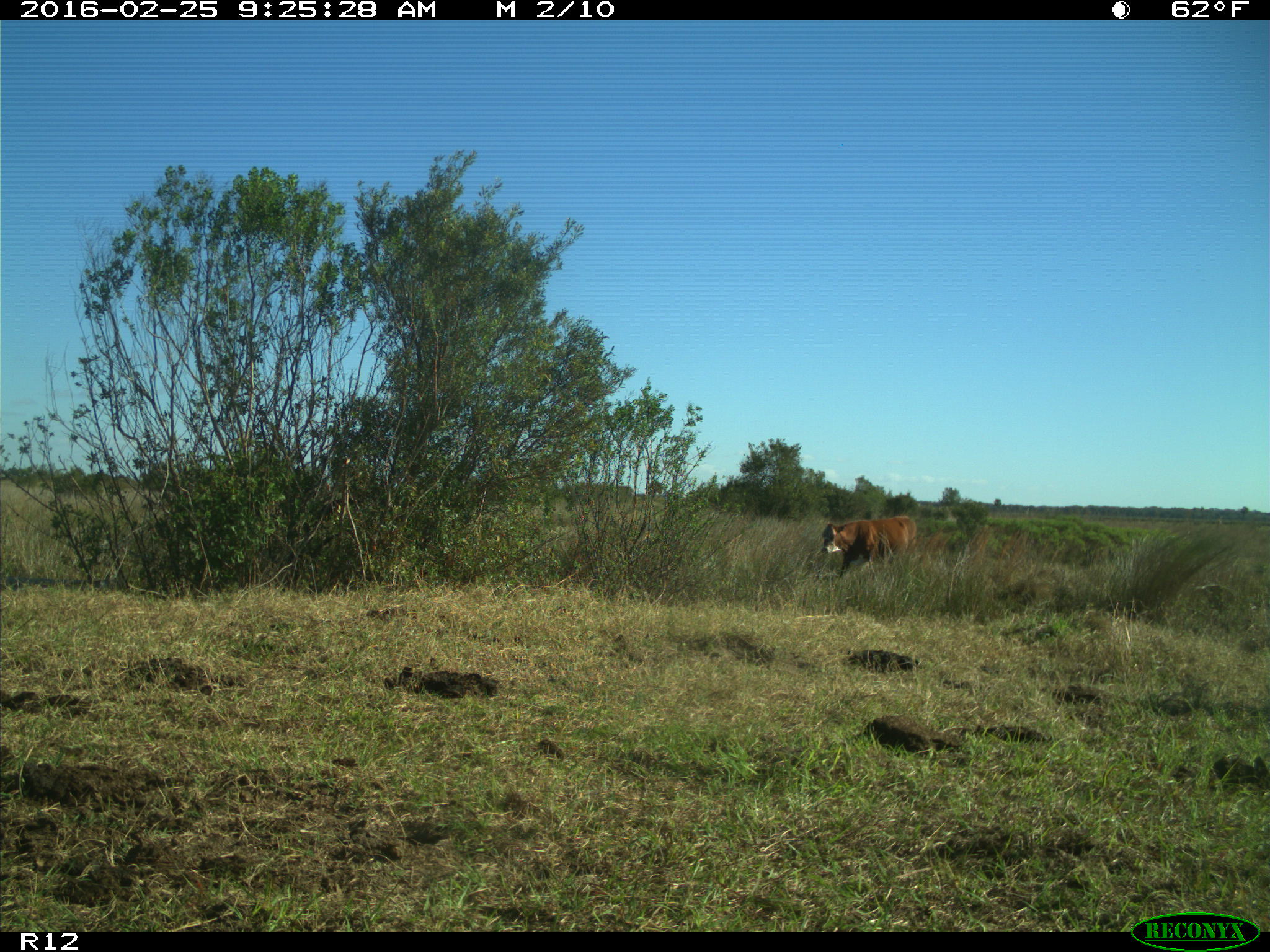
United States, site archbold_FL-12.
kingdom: Animalia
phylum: Chordata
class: Mammalia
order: Artiodactyla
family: Bovidae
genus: Bos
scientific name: Bos taurus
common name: domestic cow